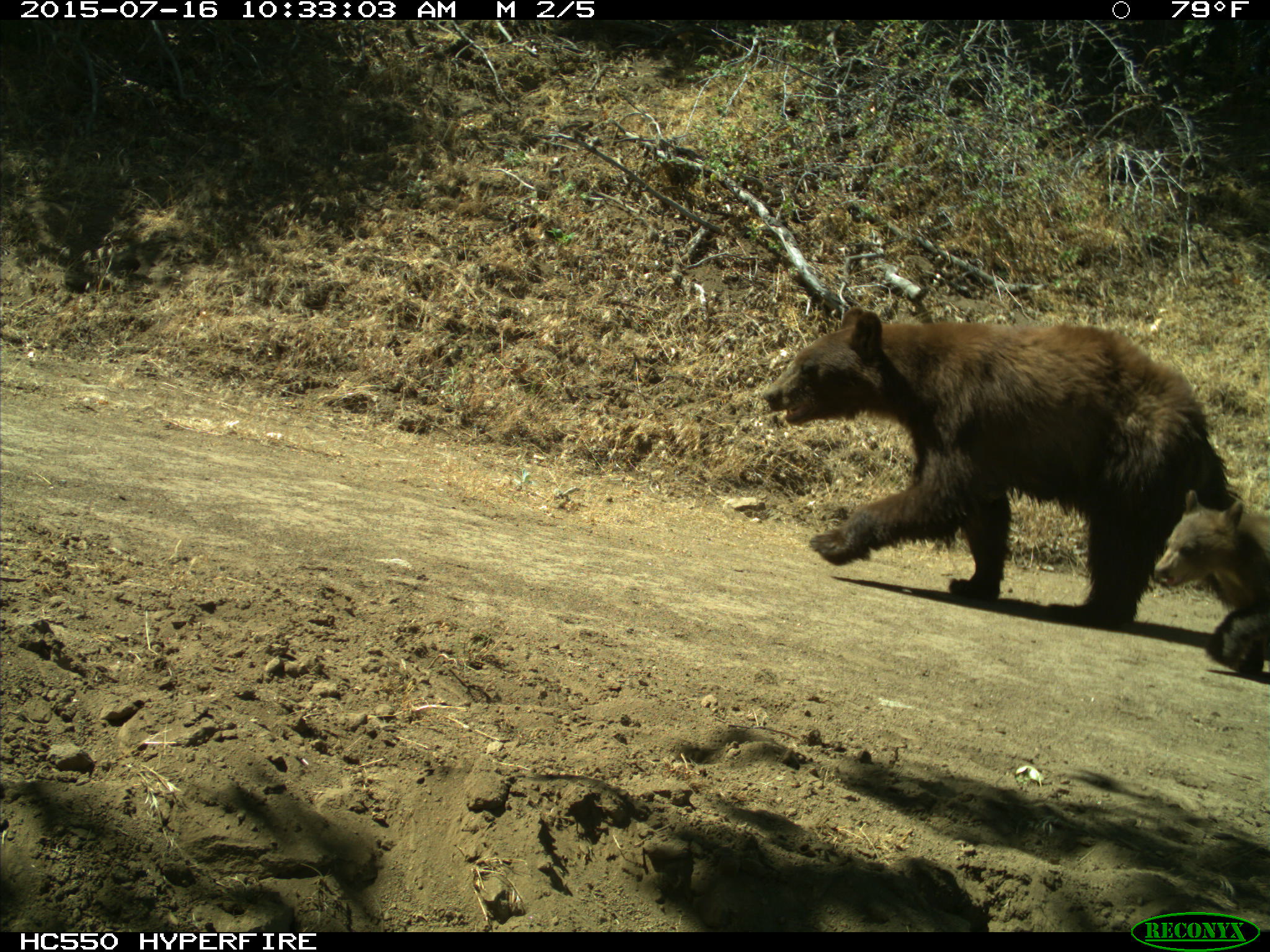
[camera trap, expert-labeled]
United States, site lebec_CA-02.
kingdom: Animalia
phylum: Chordata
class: Mammalia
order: Carnivora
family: Ursidae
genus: Ursus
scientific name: Ursus americanus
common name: american black bear